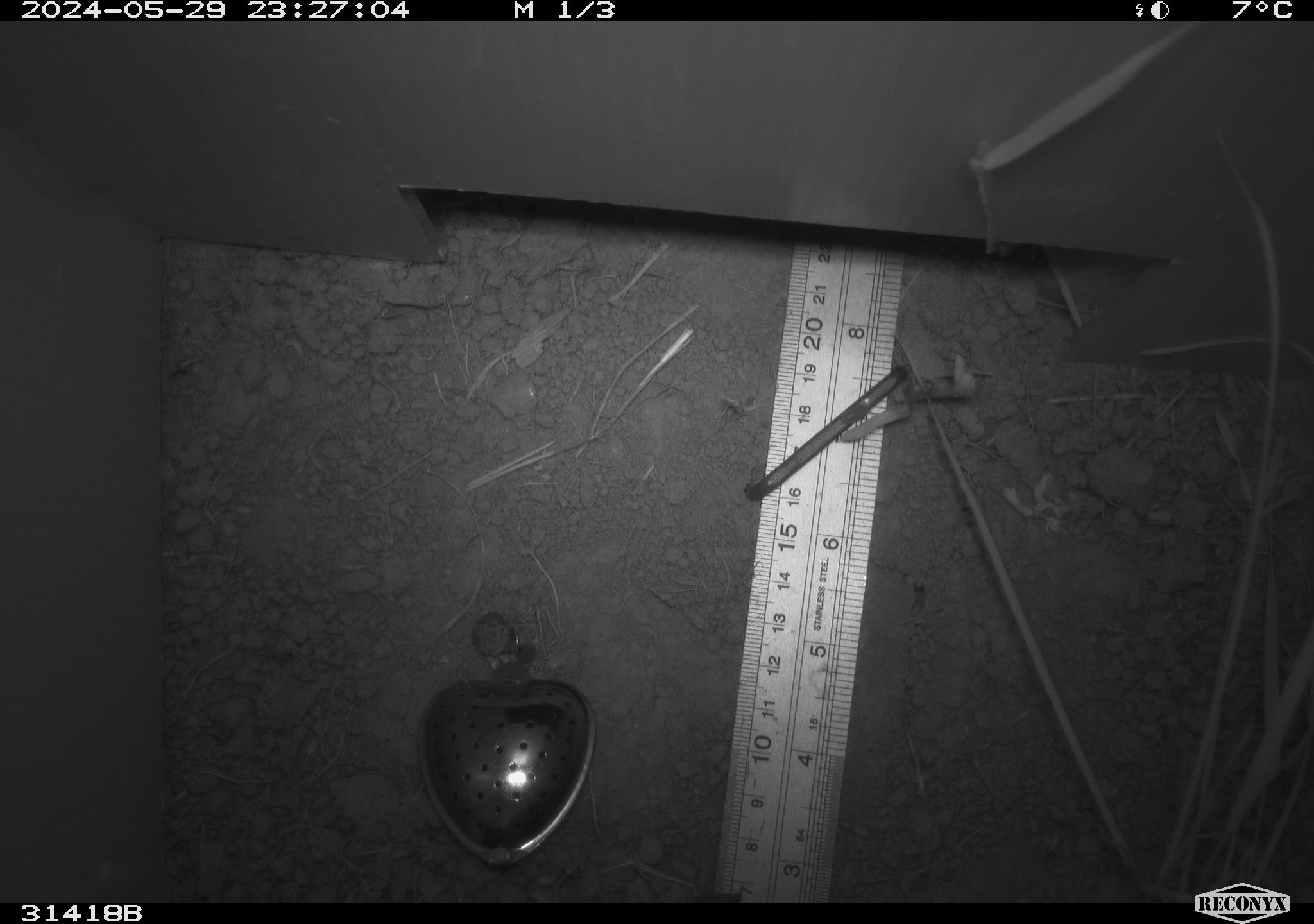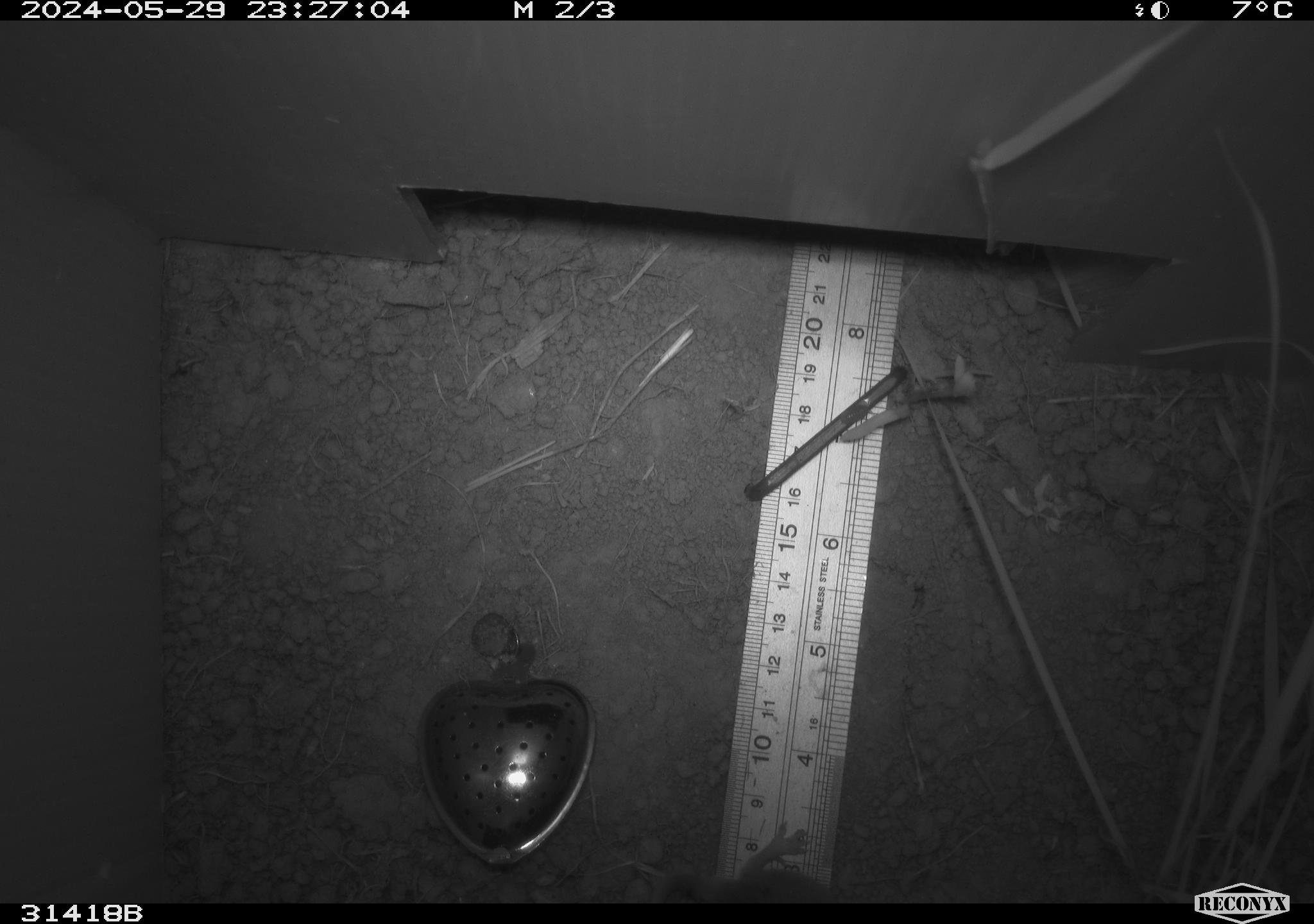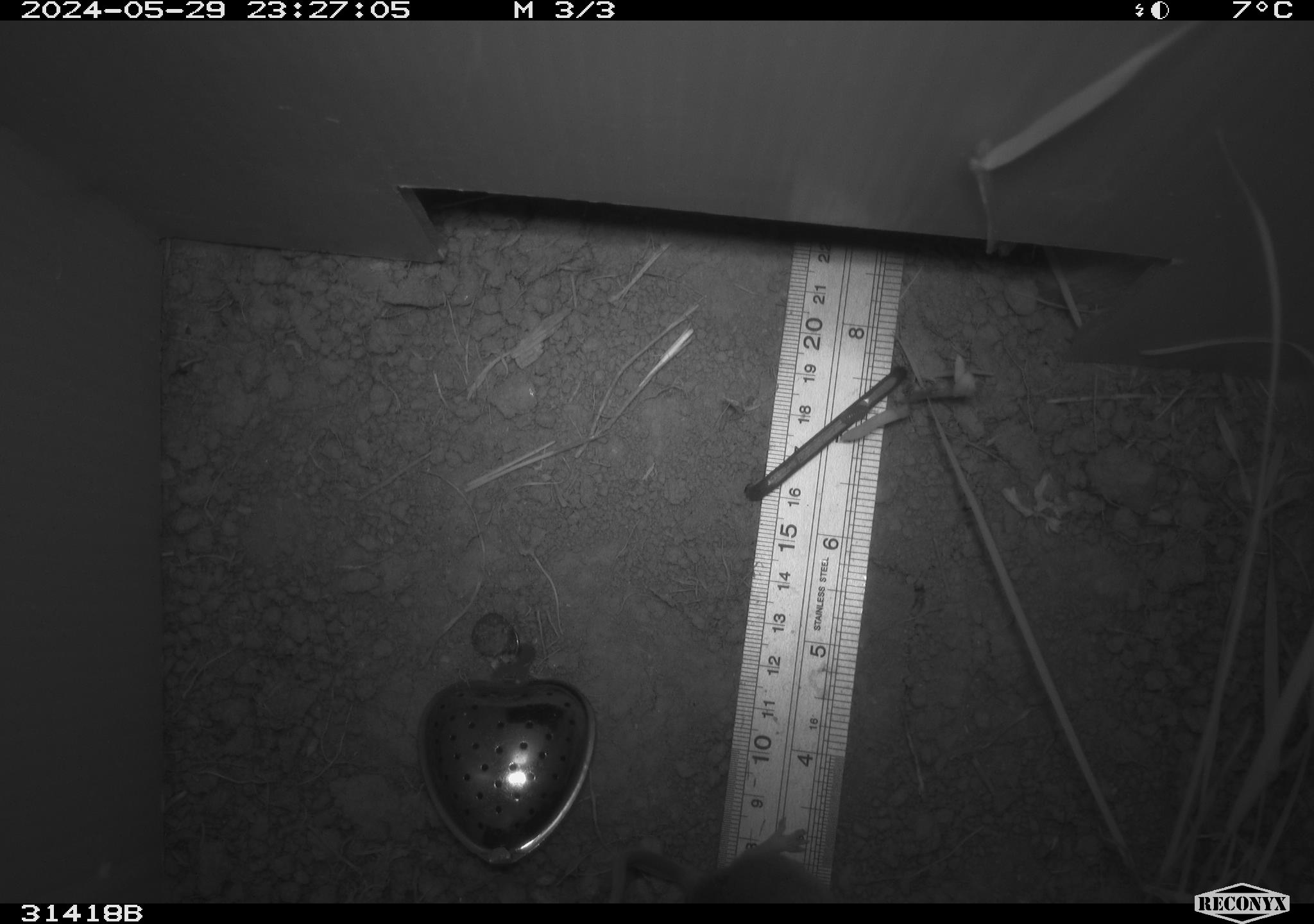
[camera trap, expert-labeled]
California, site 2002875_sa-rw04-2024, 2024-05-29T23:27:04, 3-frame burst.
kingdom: Animalia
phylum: Chordata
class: Mammalia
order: Rodentia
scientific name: Rodentia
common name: rodent